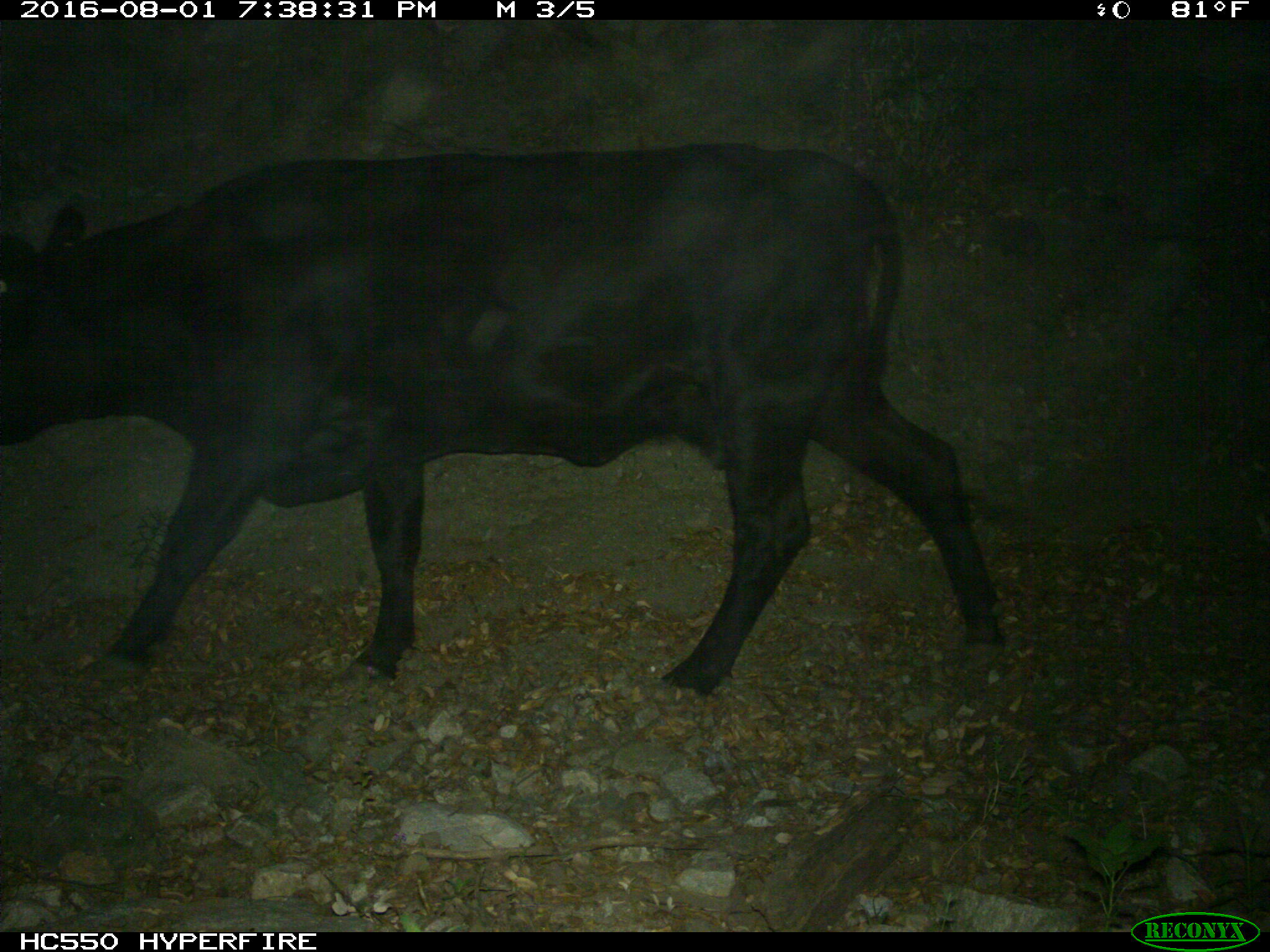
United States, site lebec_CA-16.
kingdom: Animalia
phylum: Chordata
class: Mammalia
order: Artiodactyla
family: Bovidae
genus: Bos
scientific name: Bos taurus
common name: domestic cow